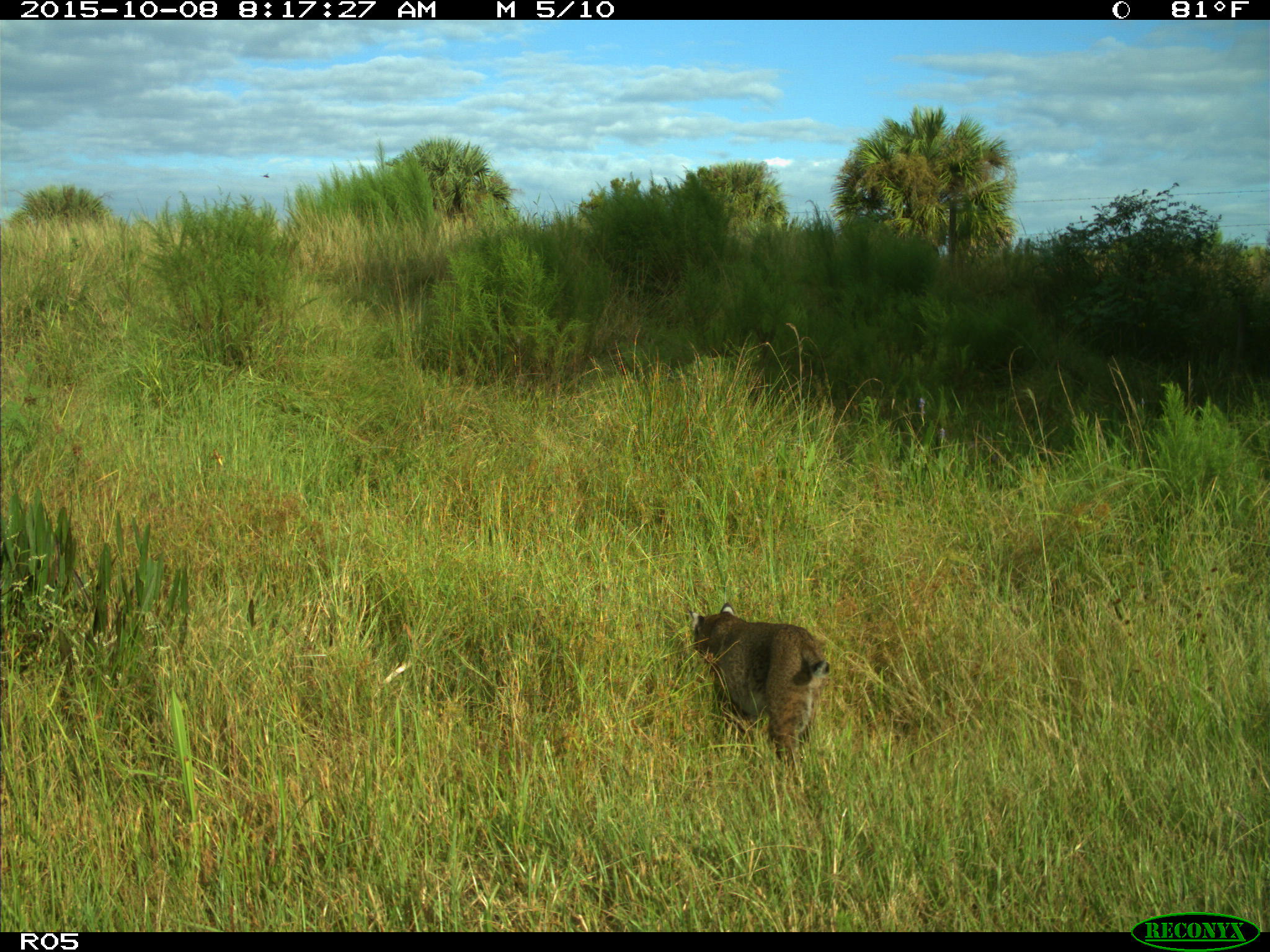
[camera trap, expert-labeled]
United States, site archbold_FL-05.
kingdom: Animalia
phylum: Chordata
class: Mammalia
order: Carnivora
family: Felidae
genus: Lynx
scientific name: Lynx rufus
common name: bobcat